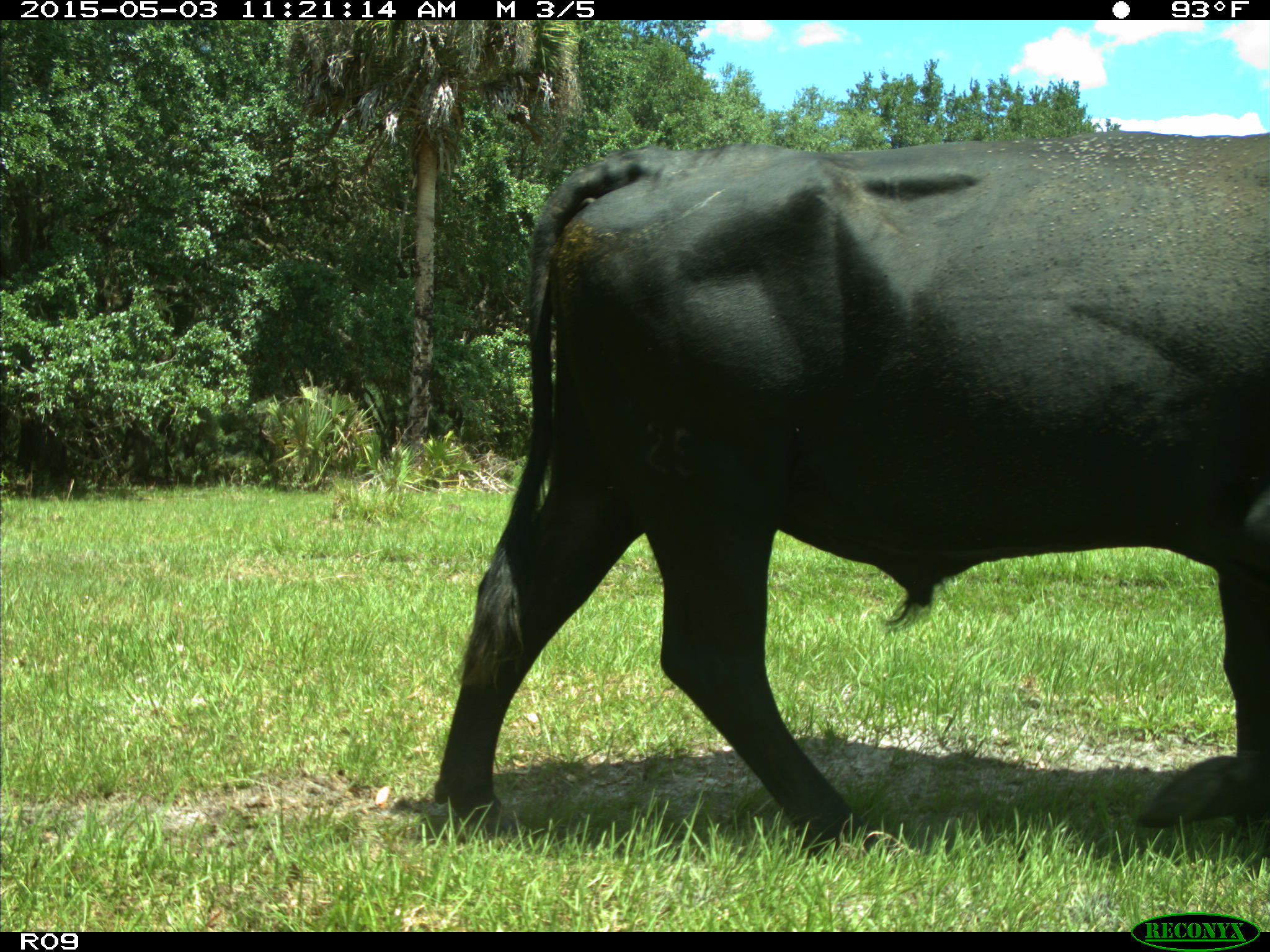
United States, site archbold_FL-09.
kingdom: Animalia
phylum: Chordata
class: Mammalia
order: Artiodactyla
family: Bovidae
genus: Bos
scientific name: Bos taurus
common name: domestic cow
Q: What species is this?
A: Bos taurus (domestic cow).